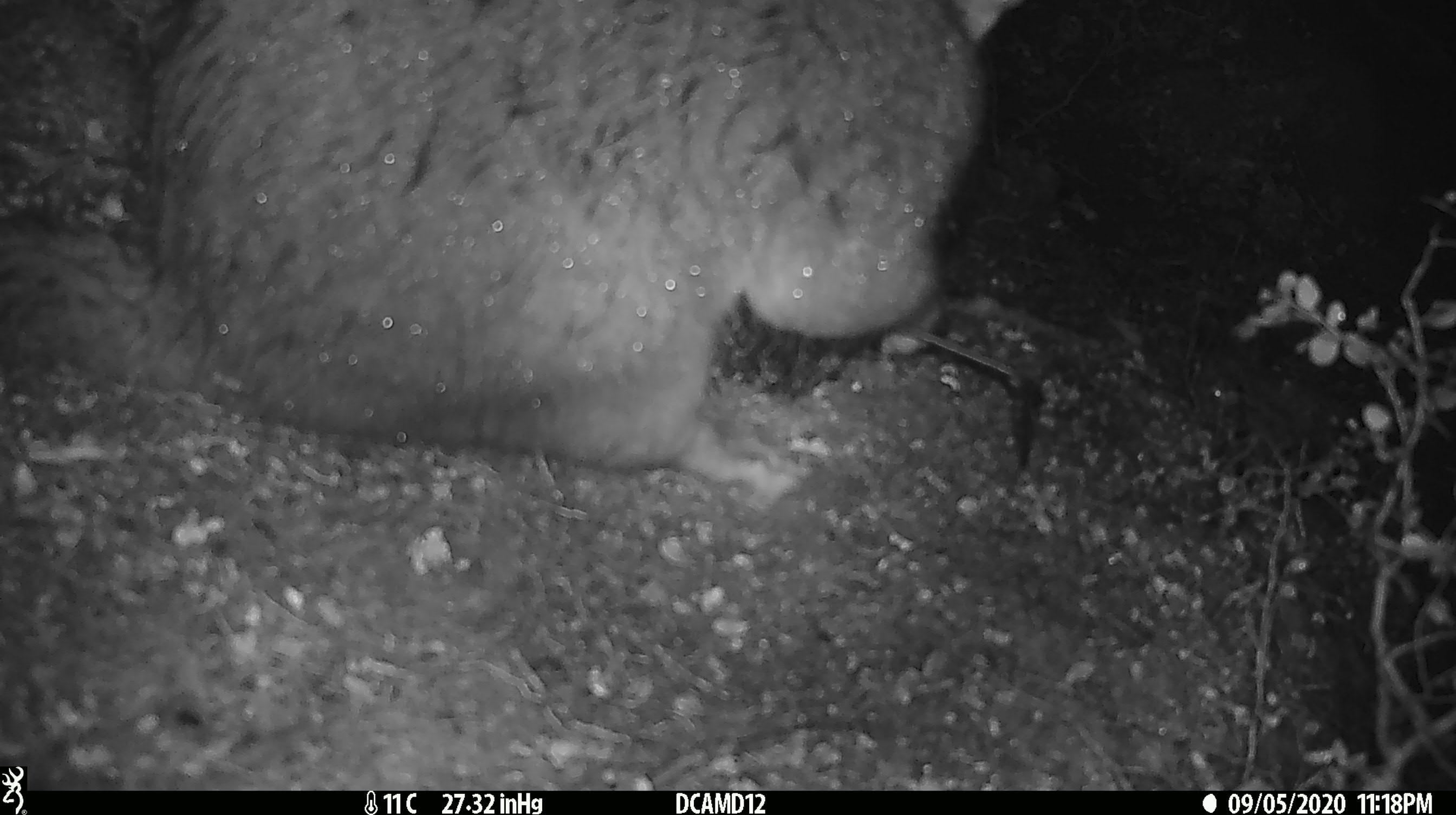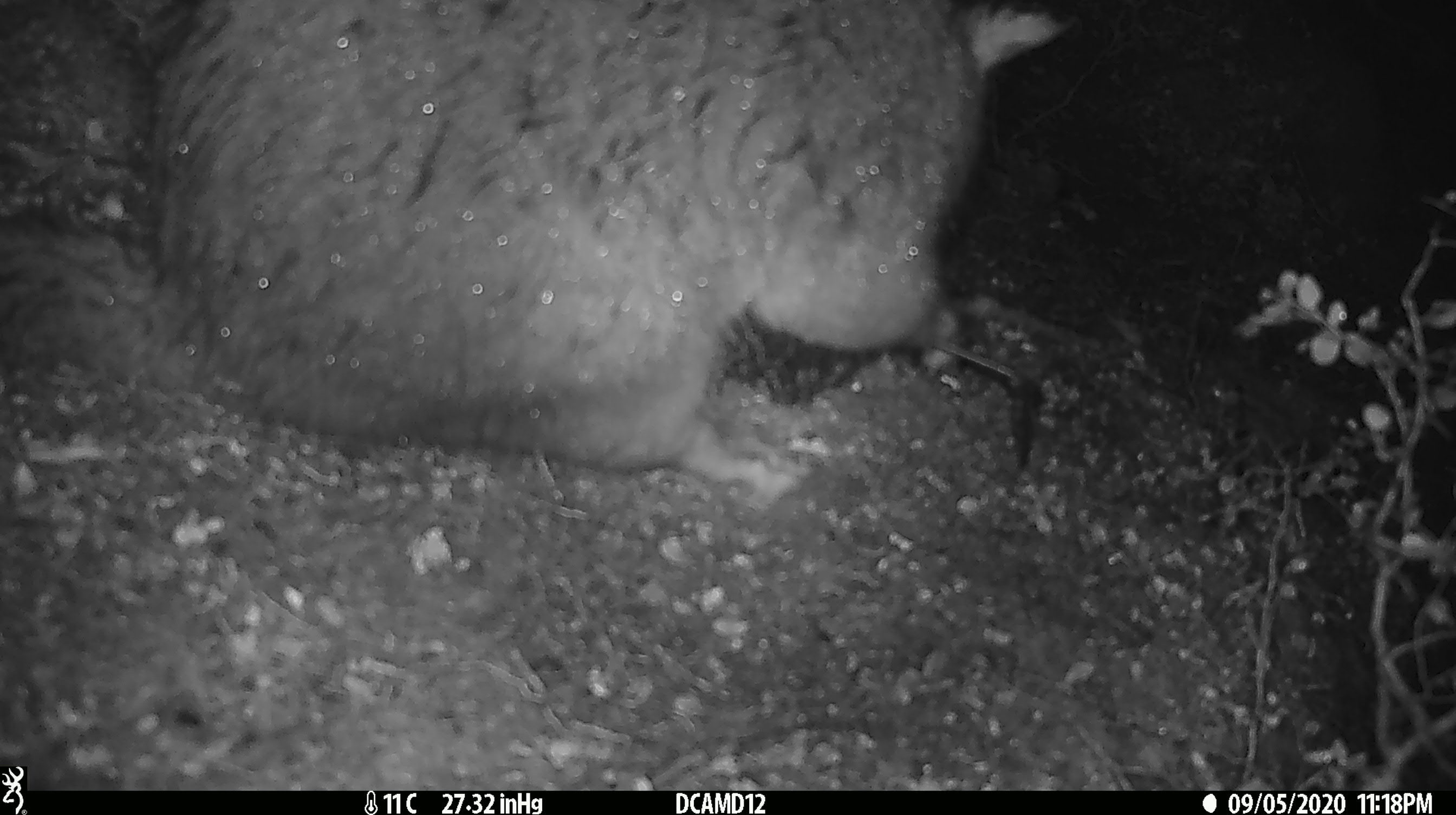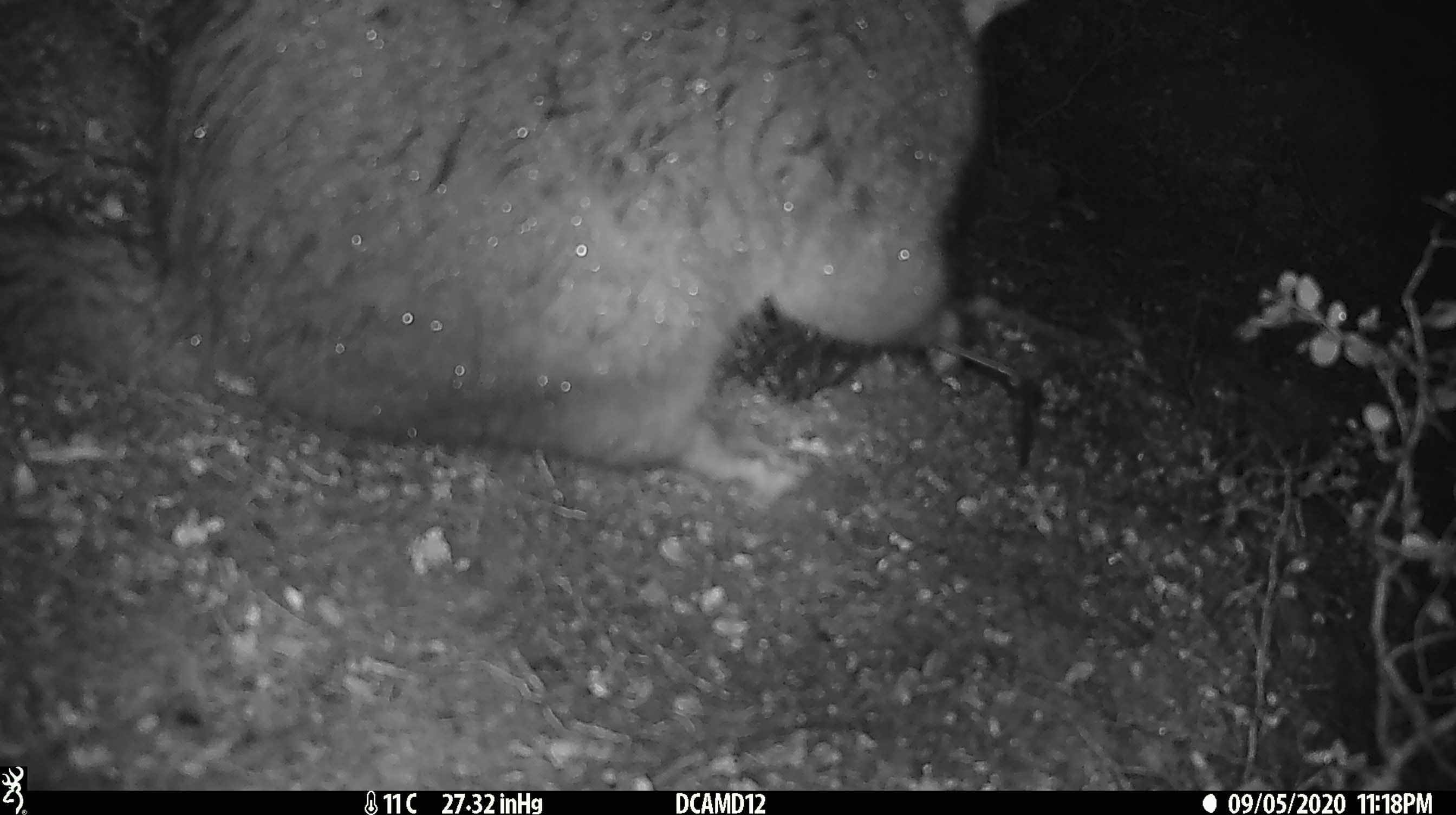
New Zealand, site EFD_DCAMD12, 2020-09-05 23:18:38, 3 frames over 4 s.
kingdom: Animalia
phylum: Chordata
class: Mammalia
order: Diprotodontia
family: Phalangeridae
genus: Trichosurus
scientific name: Trichosurus vulpecula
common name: common brushtail possum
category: possum